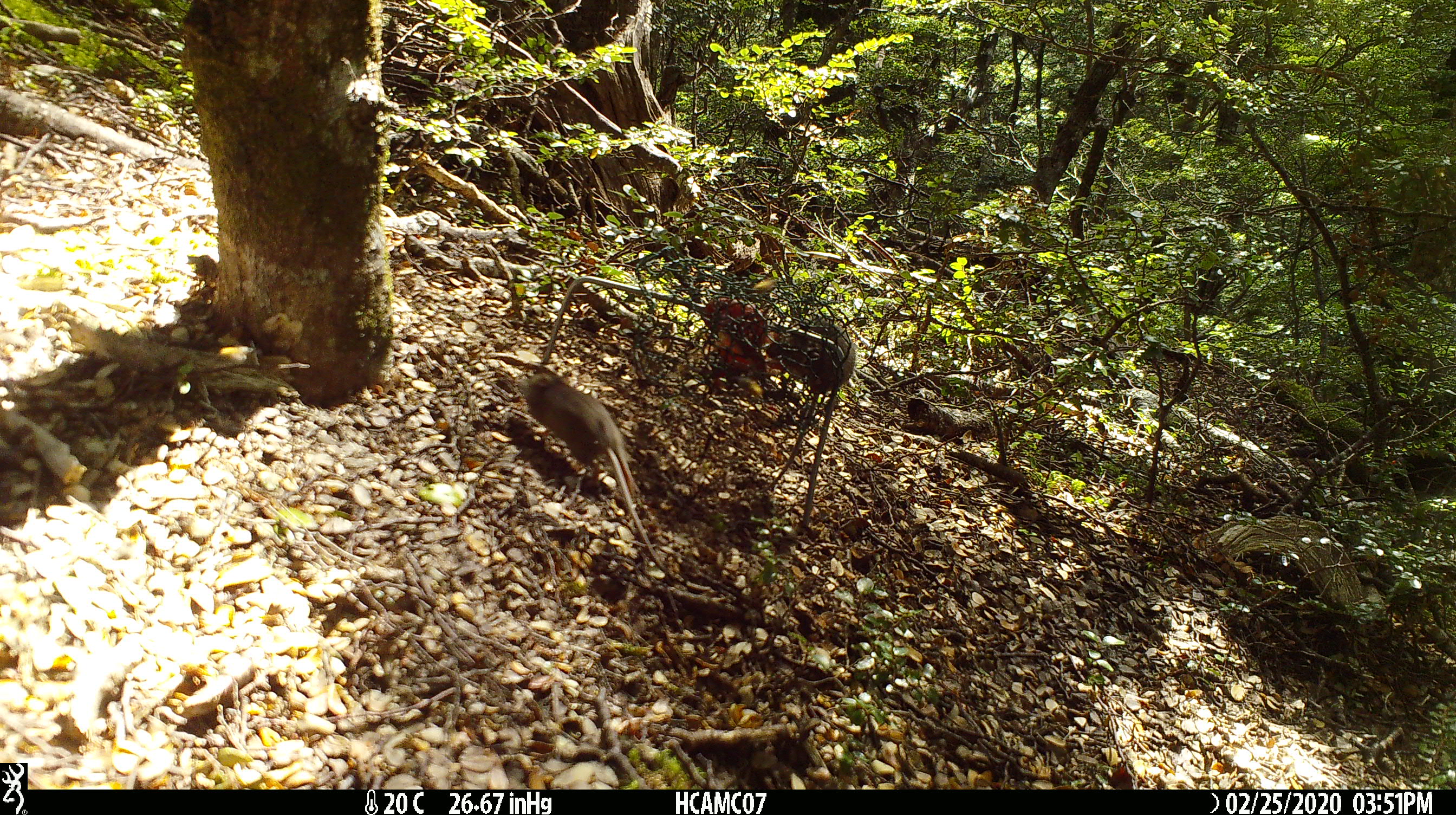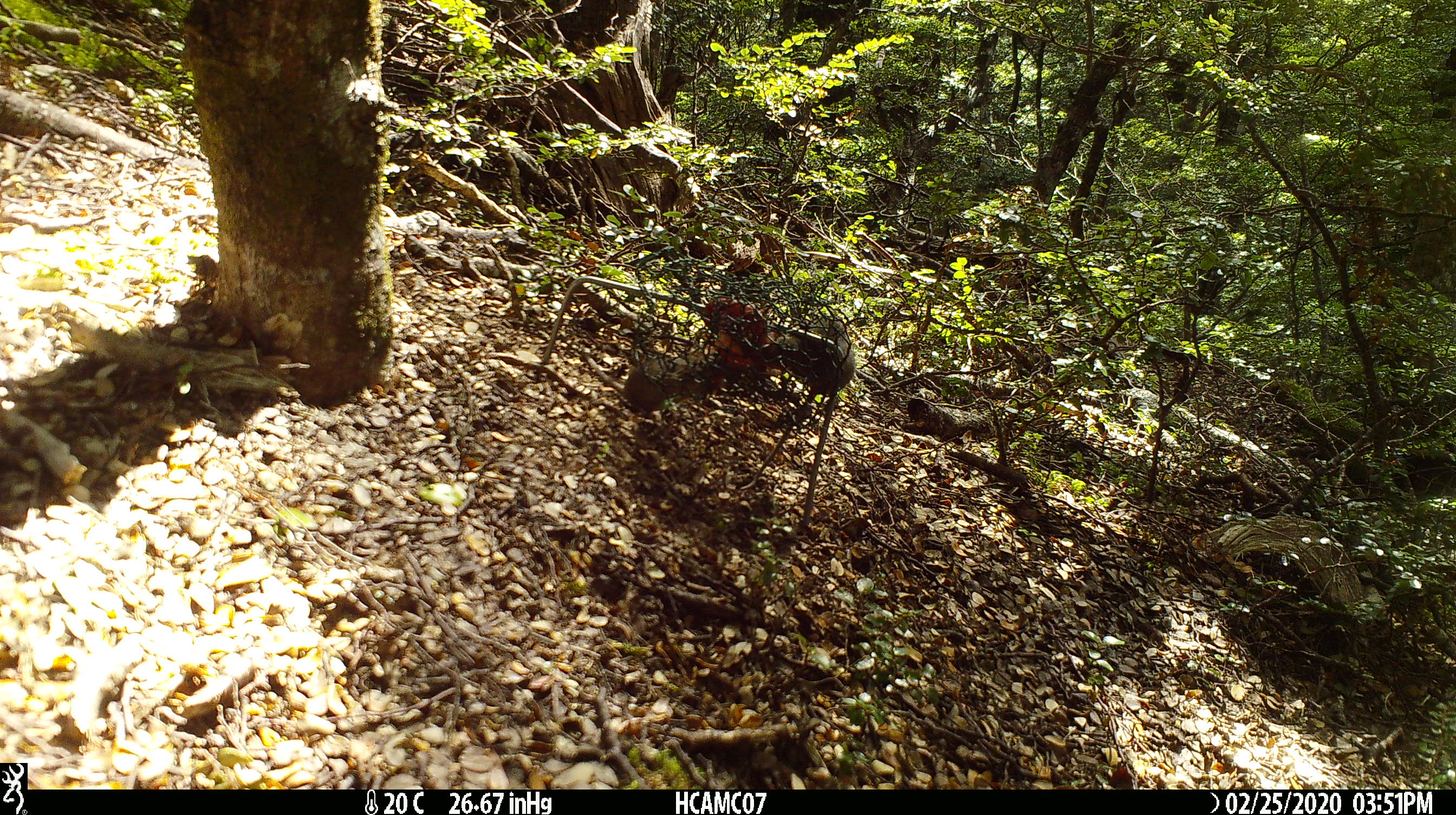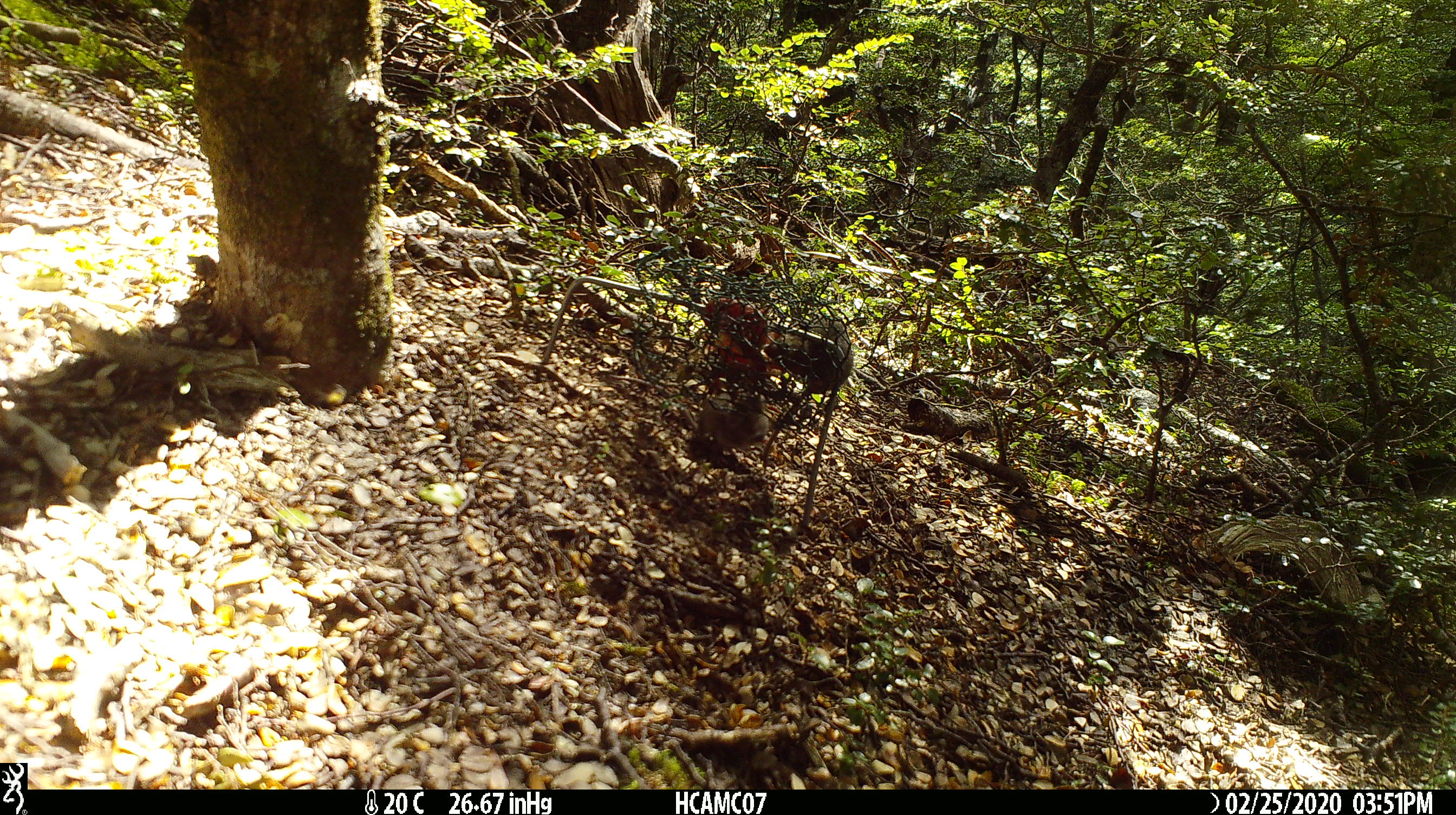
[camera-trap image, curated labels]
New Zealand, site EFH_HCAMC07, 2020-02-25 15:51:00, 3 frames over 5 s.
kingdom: Animalia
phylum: Chordata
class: Mammalia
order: Rodentia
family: Muridae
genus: Mus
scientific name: Mus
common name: mouse